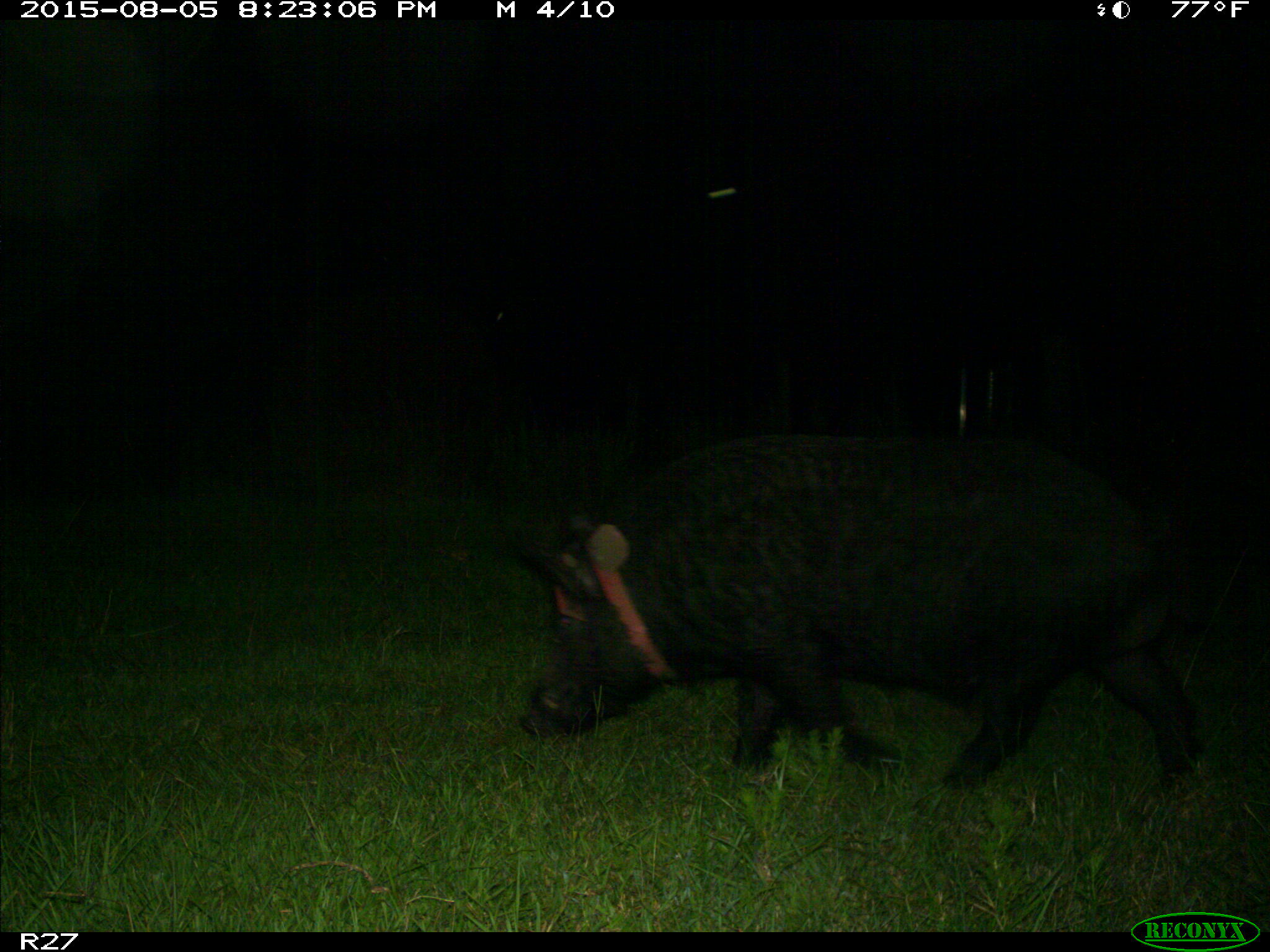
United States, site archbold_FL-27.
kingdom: Animalia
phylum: Chordata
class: Mammalia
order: Artiodactyla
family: Suidae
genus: Sus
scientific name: Sus scrofa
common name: wild boar